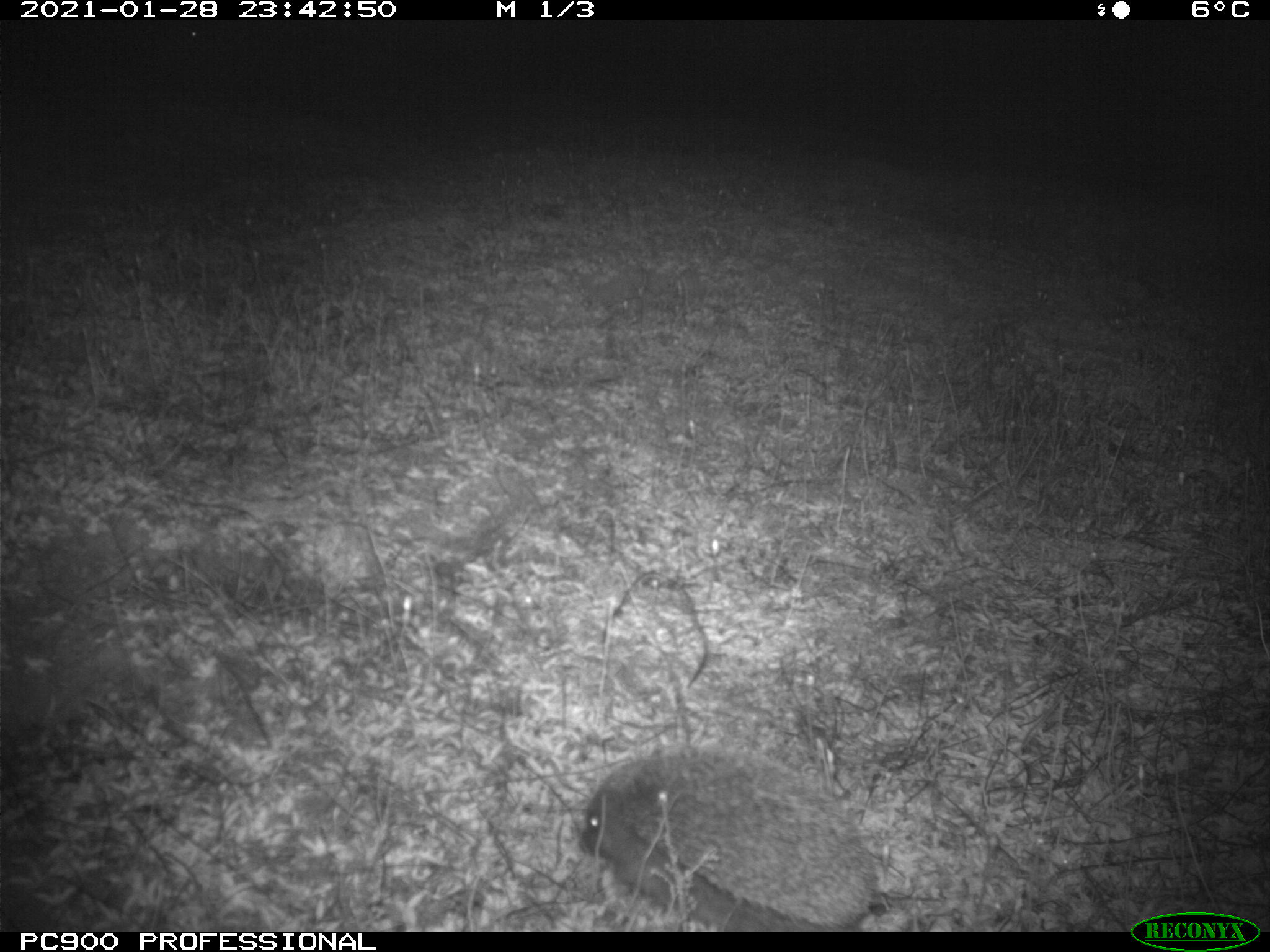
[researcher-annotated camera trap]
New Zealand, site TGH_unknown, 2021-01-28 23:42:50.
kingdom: Animalia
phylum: Chordata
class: Mammalia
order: Eulipotyphla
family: Erinaceidae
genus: Erinaceus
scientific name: Erinaceus europaeus europaeus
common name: european hedgehog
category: hedgehog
Hedgehog (european hedgehog) (Erinaceus europaeus europaeus).